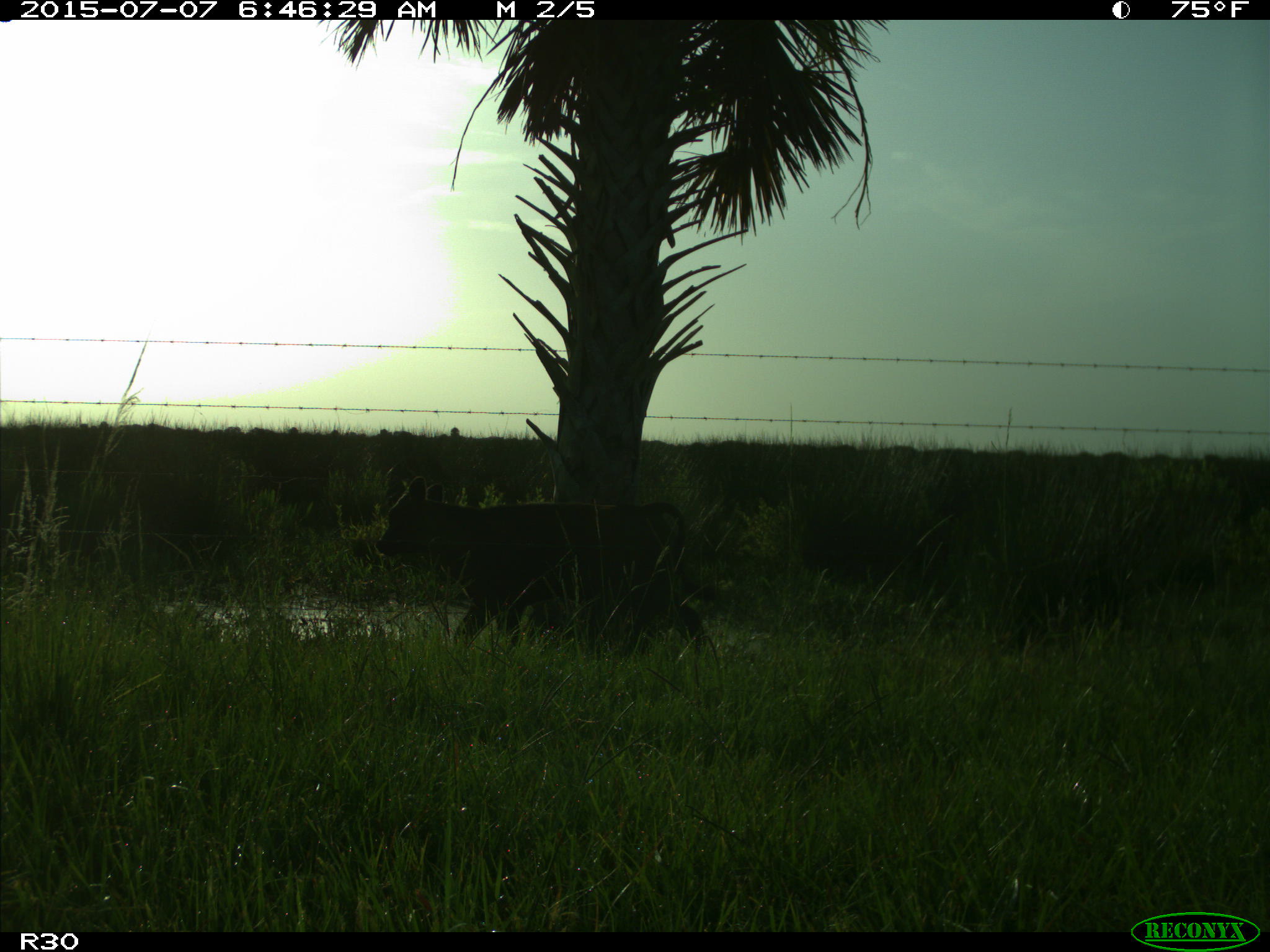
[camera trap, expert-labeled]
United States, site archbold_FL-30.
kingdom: Animalia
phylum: Chordata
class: Mammalia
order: Artiodactyla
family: Bovidae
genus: Bos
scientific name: Bos taurus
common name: domestic cow